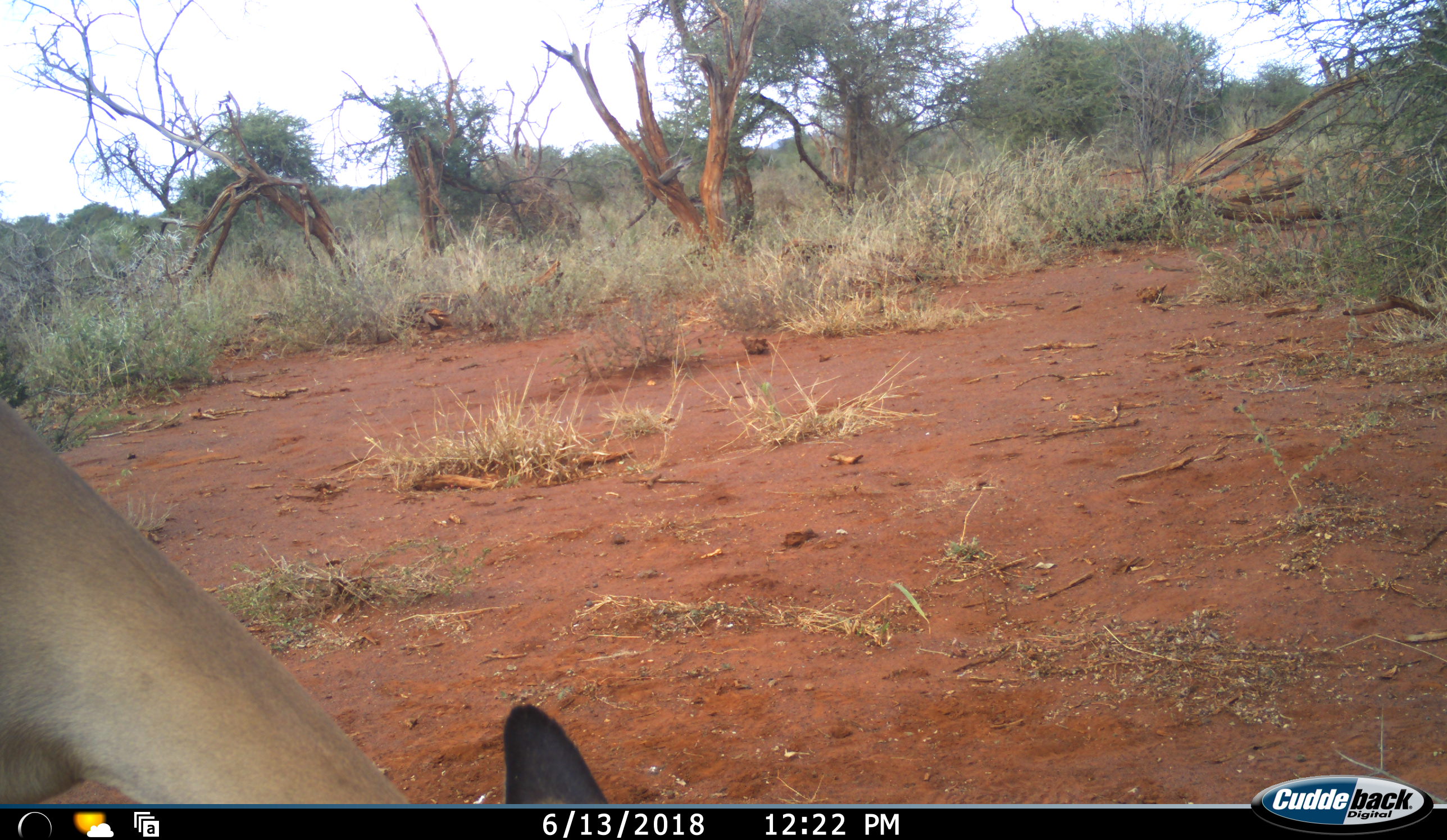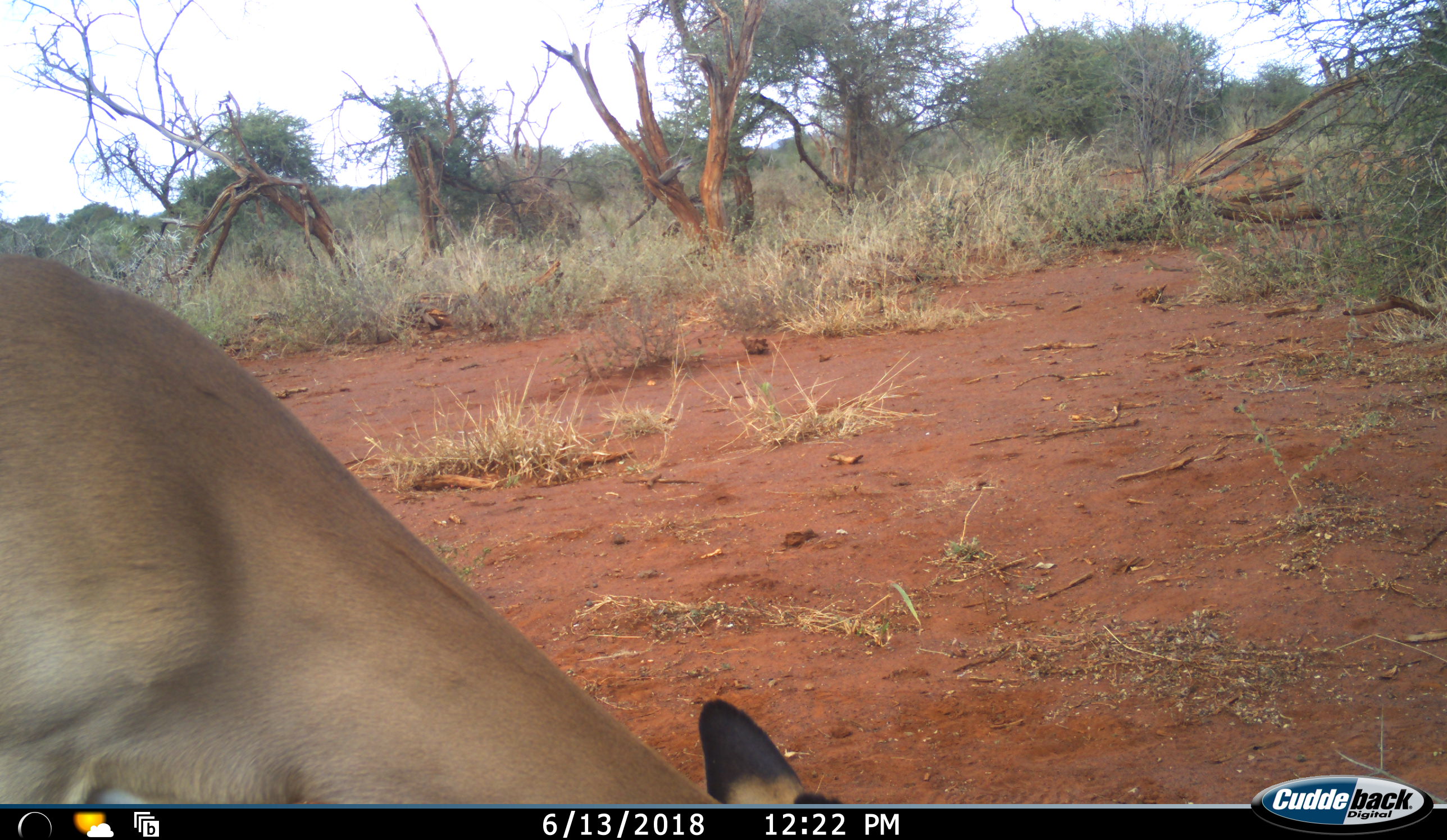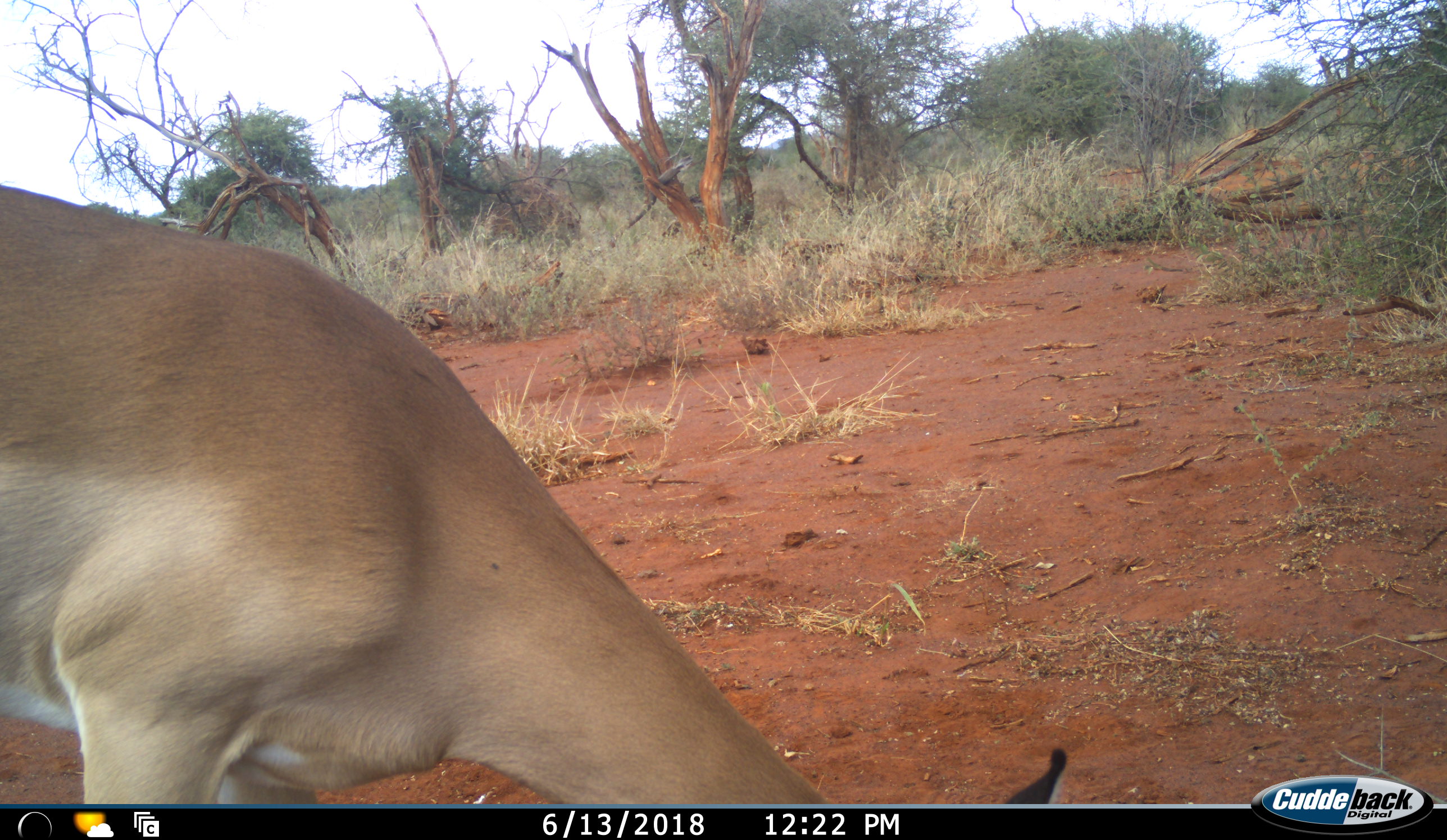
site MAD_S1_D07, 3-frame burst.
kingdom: Animalia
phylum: Chordata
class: Mammalia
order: Artiodactyla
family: Bovidae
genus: Aepyceros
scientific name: Aepyceros melampus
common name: impala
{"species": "impala (Aepyceros melampus)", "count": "1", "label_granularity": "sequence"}